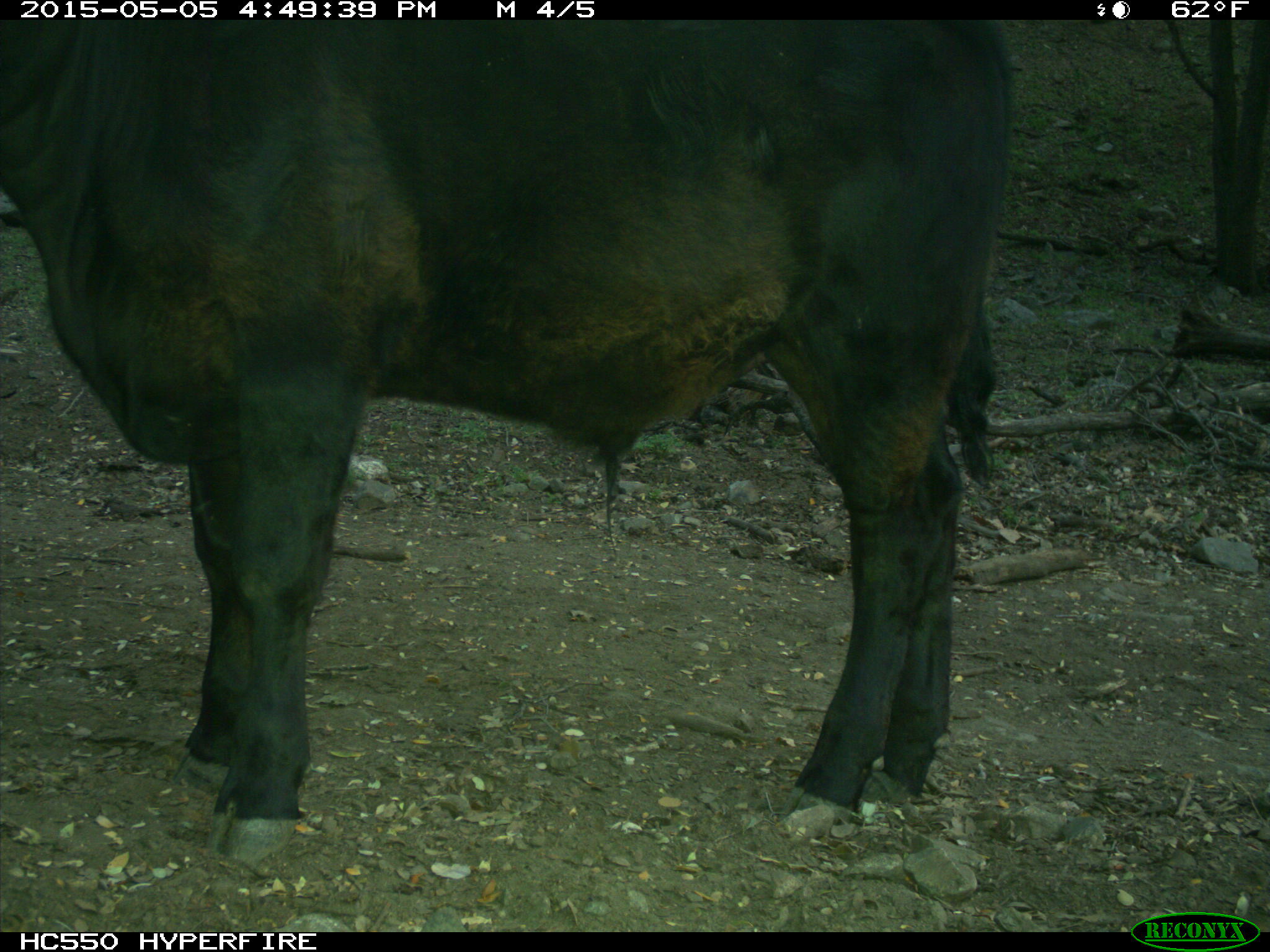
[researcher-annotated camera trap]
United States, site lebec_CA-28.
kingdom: Animalia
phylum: Chordata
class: Mammalia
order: Artiodactyla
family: Bovidae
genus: Bos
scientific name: Bos taurus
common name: domestic cow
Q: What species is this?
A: Bos taurus (domestic cow).